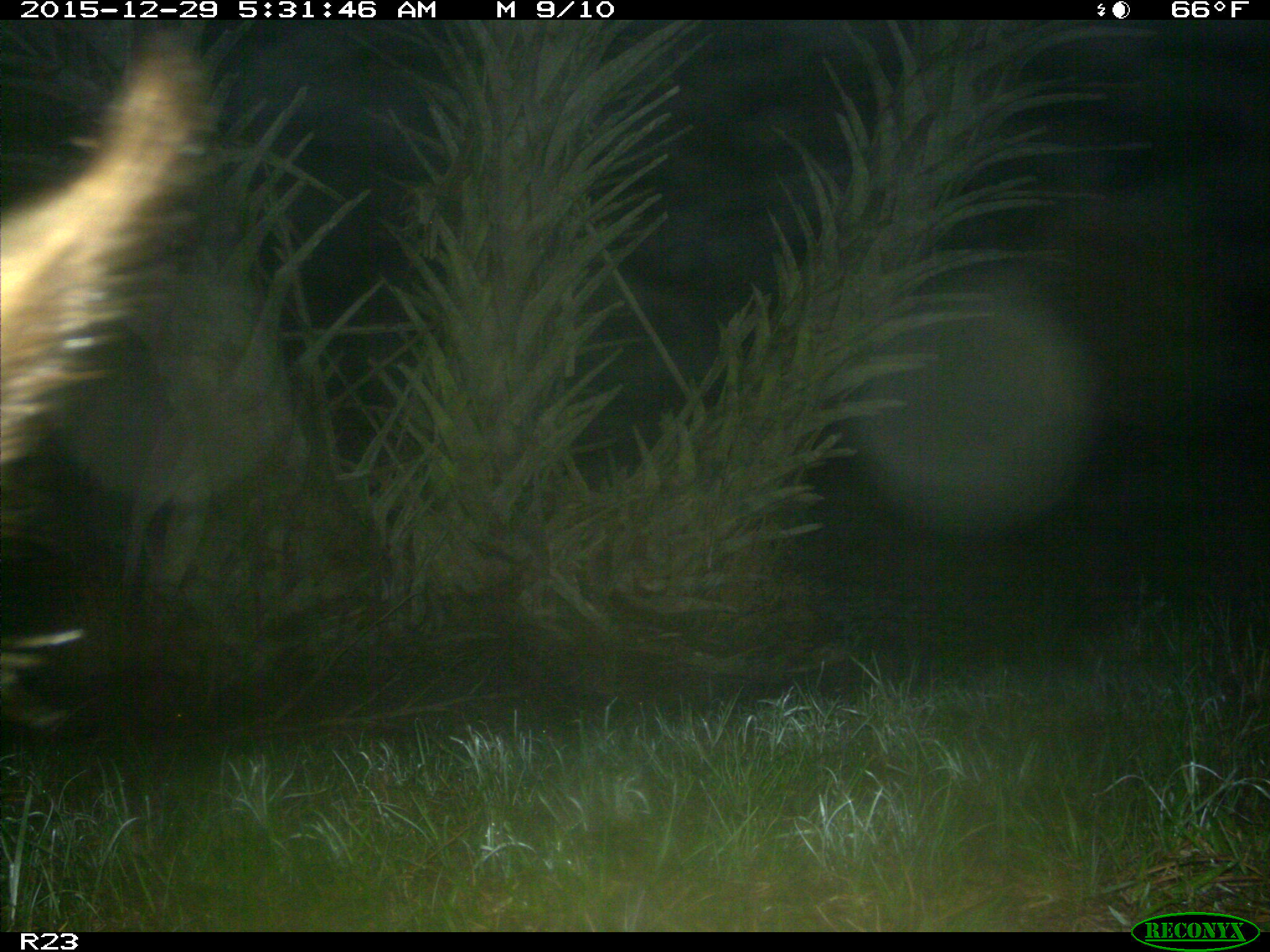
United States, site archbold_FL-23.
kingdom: Animalia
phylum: Chordata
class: Mammalia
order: Artiodactyla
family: Suidae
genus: Sus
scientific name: Sus scrofa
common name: wild boar